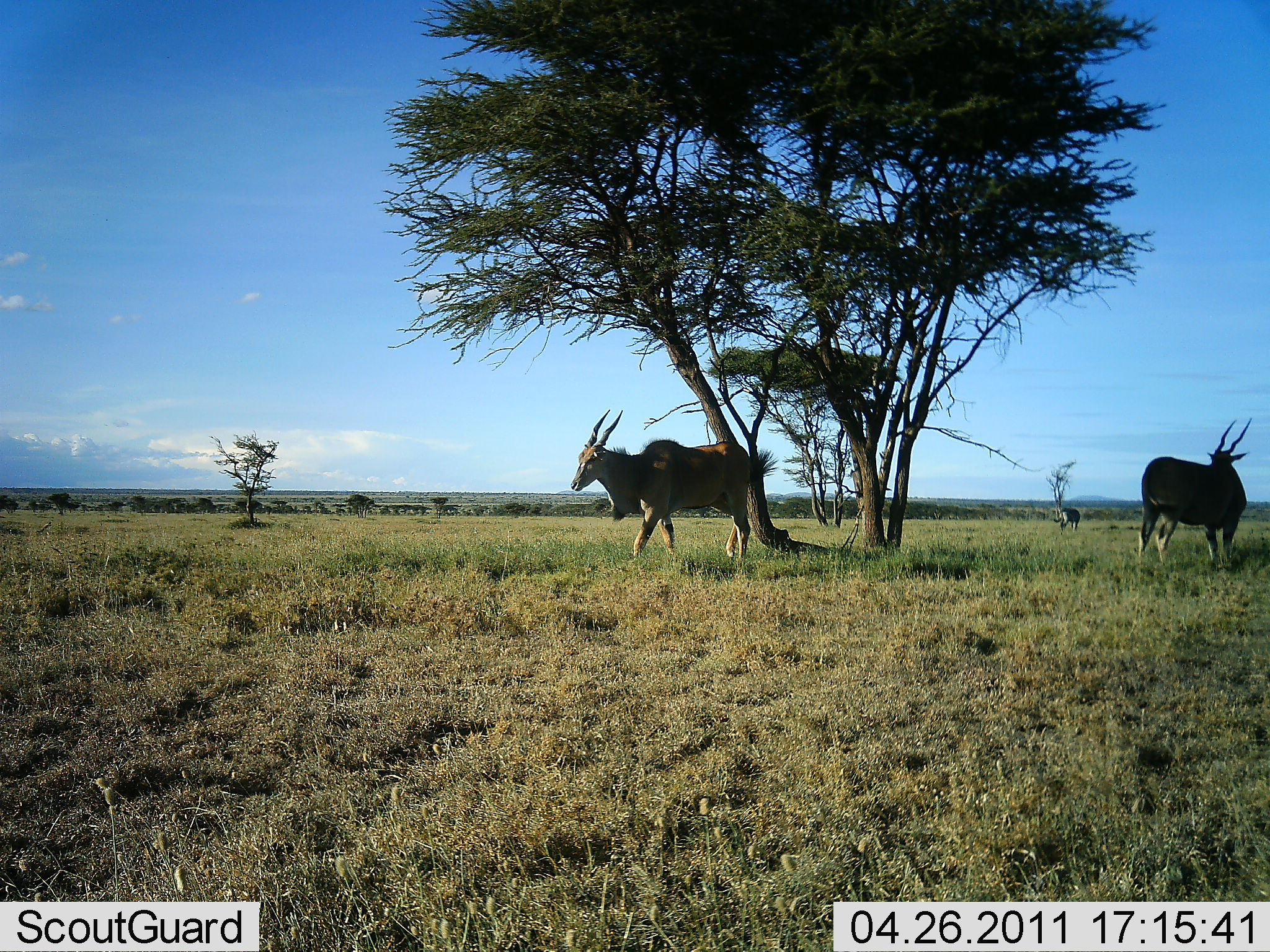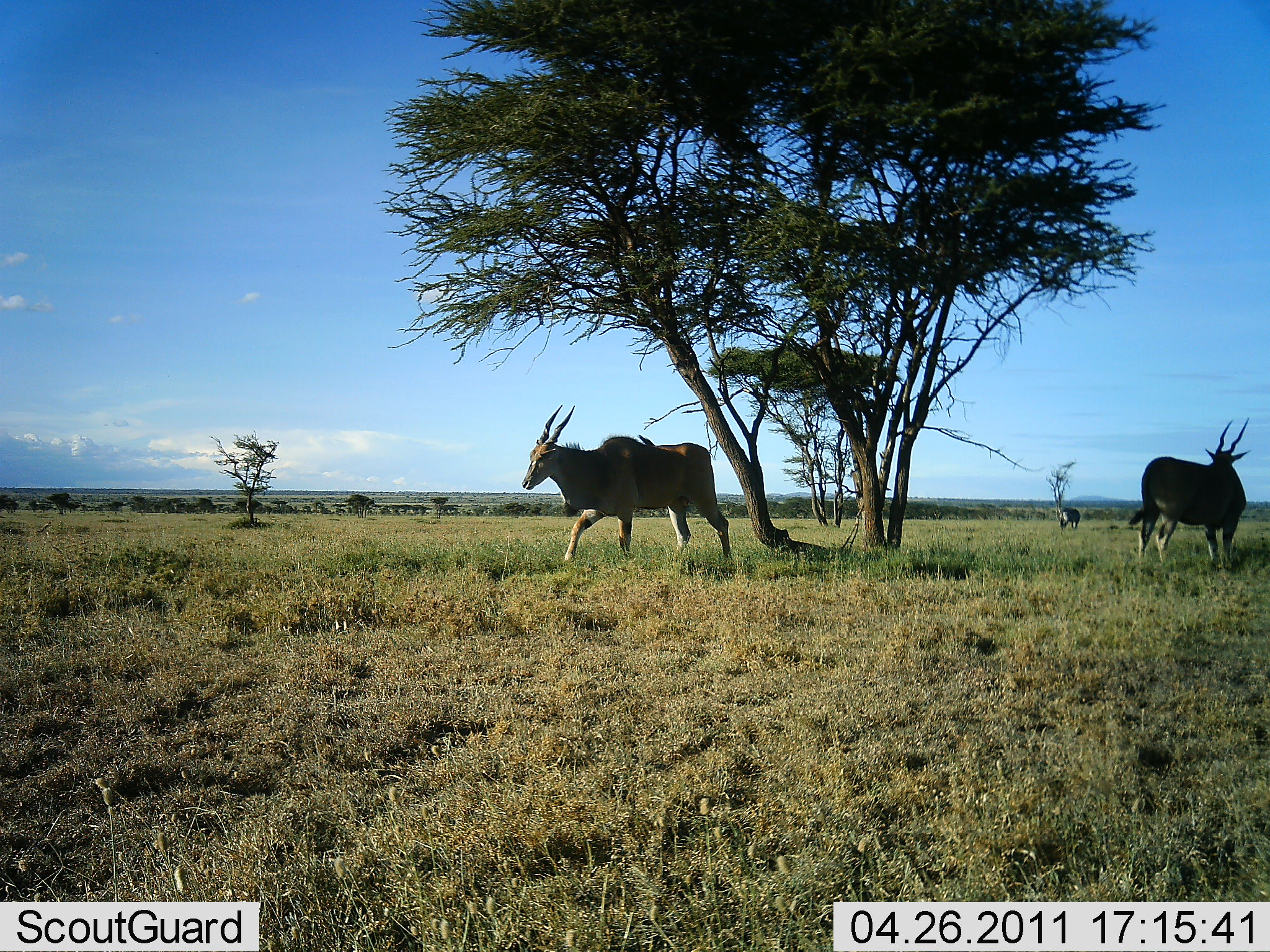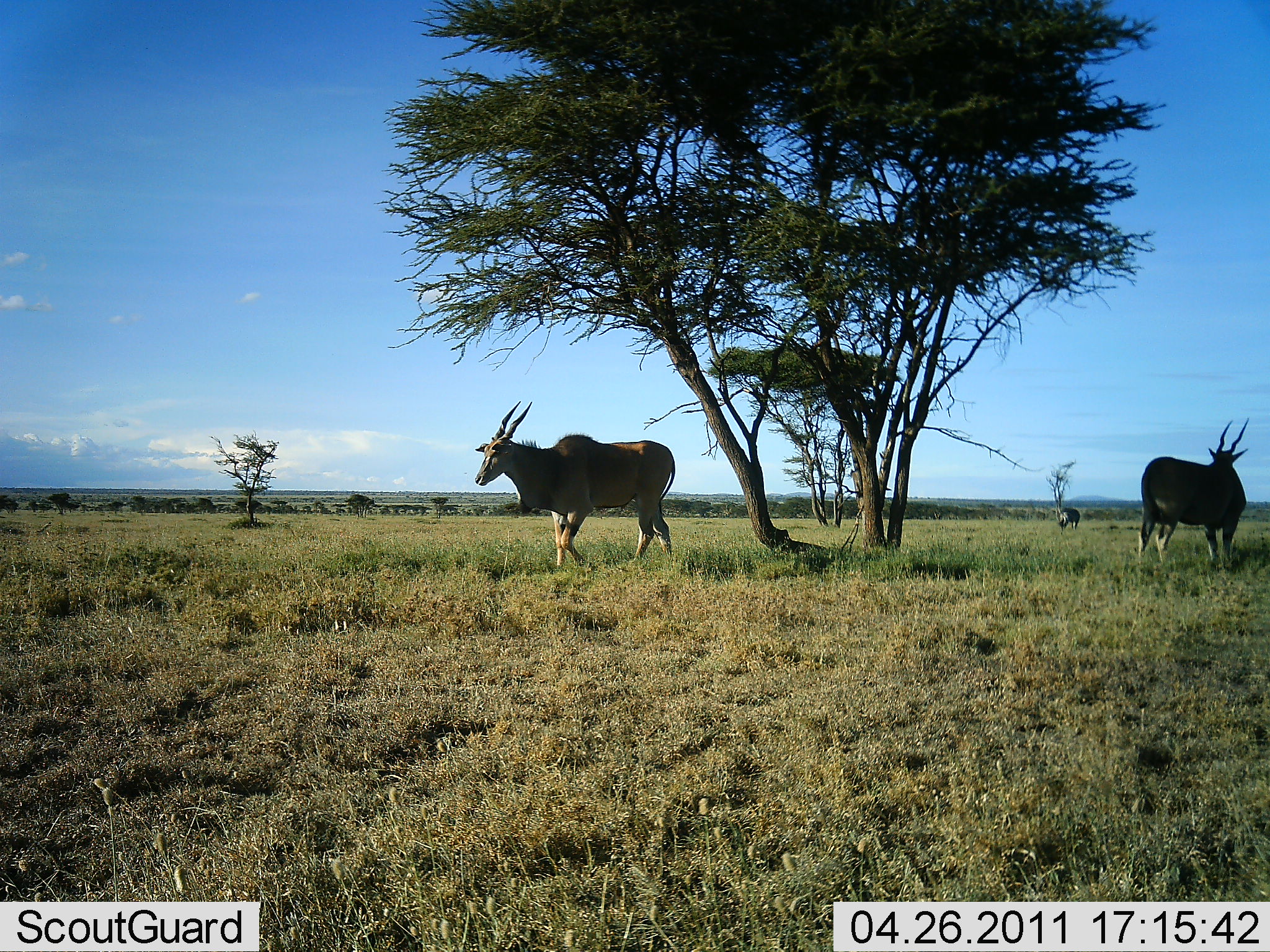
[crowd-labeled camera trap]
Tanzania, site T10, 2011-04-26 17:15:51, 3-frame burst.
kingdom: Animalia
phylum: Chordata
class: Mammalia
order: Artiodactyla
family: Bovidae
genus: Tragelaphus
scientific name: Tragelaphus oryx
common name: eland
Eland (Tragelaphus oryx), count 3. Behavior (volunteer vote fractions): standing 92%, resting 8%, moving 69%, interacting 0%. Young present (vote fraction): 0%. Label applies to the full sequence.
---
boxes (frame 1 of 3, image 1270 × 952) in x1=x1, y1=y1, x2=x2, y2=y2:
animal: x1=570, y1=408, x2=753, y2=563; x1=1138, y1=418, x2=1253, y2=569; x1=1054, y1=507, x2=1082, y2=535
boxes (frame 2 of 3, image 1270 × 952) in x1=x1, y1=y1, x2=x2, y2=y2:
animal: x1=521, y1=405, x2=733, y2=564; x1=1129, y1=417, x2=1253, y2=569; x1=1056, y1=506, x2=1082, y2=530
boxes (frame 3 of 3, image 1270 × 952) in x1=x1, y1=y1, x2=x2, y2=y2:
animal: x1=472, y1=398, x2=677, y2=568; x1=1134, y1=418, x2=1250, y2=571; x1=1056, y1=504, x2=1082, y2=533